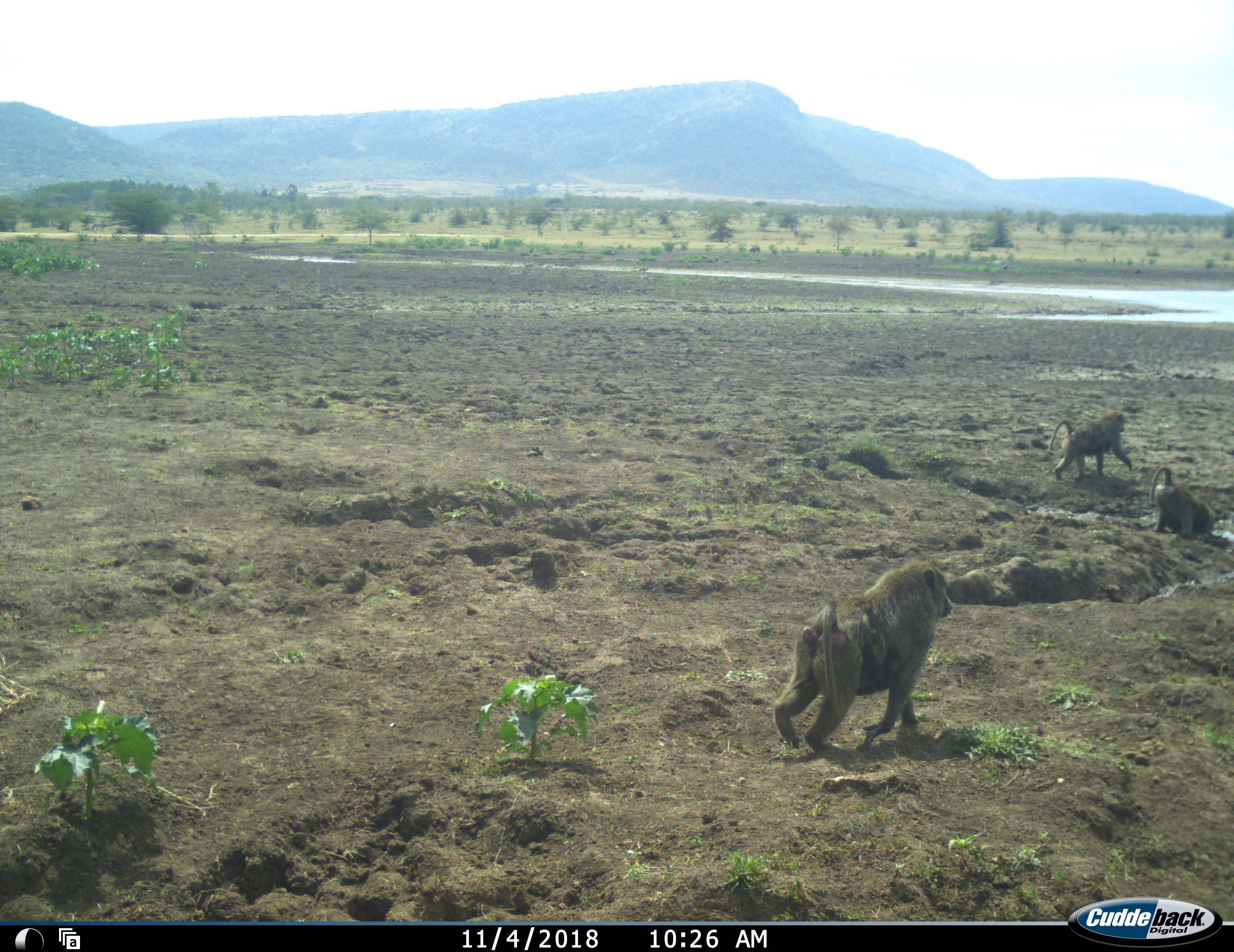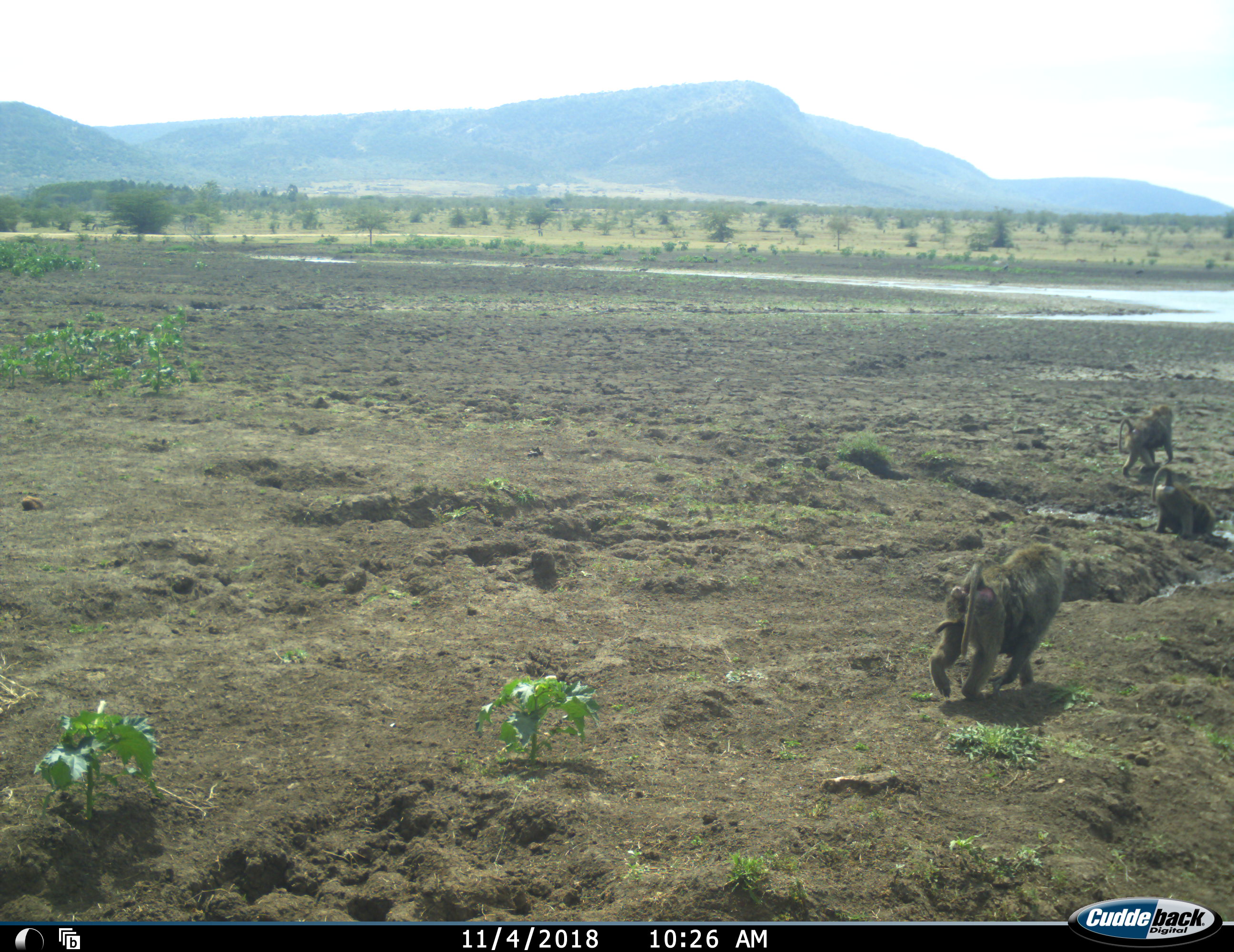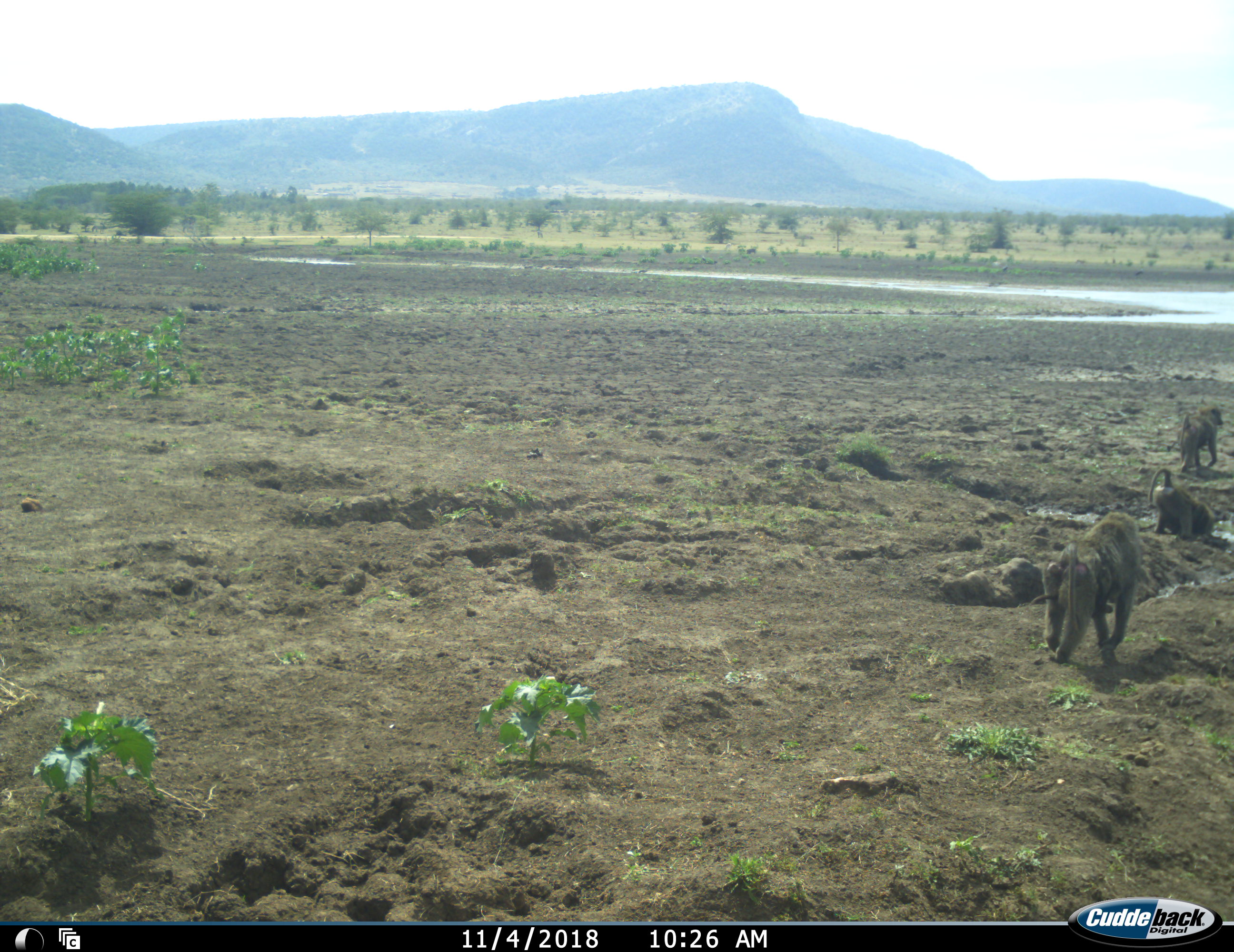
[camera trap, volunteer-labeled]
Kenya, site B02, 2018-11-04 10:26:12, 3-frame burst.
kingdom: Animalia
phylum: Chordata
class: Mammalia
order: Primates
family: Cercopithecidae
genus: Papio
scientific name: Papio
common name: baboon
Baboon (Papio), count 3. Behavior (volunteer vote fractions): standing 20%, resting 0%, moving 100%, interacting 0%. Young present (vote fraction): 20%. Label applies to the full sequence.